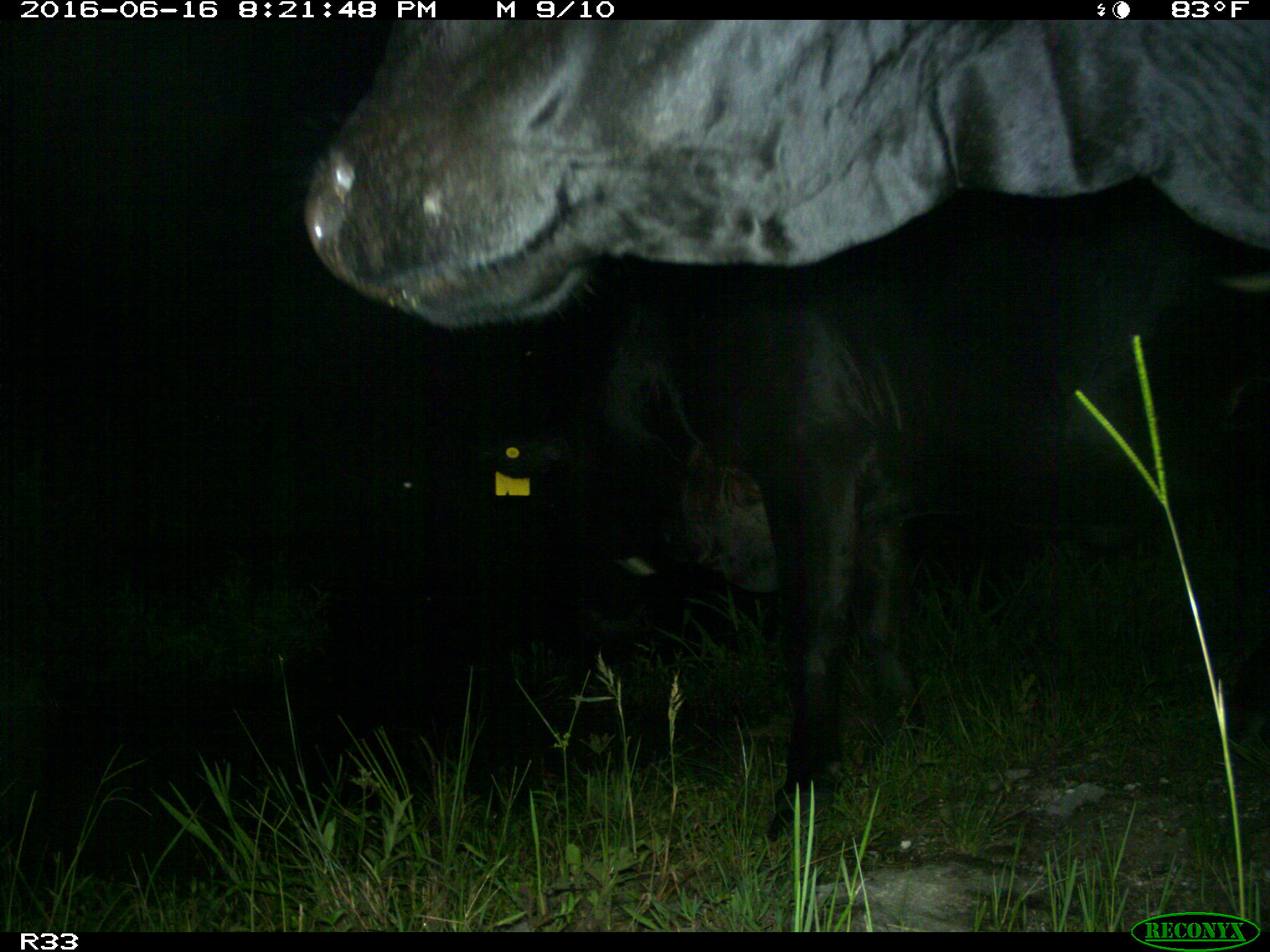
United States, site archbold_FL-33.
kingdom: Animalia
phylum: Chordata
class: Mammalia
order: Artiodactyla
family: Bovidae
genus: Bos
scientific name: Bos taurus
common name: domestic cow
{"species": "Bos taurus (domestic cow)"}